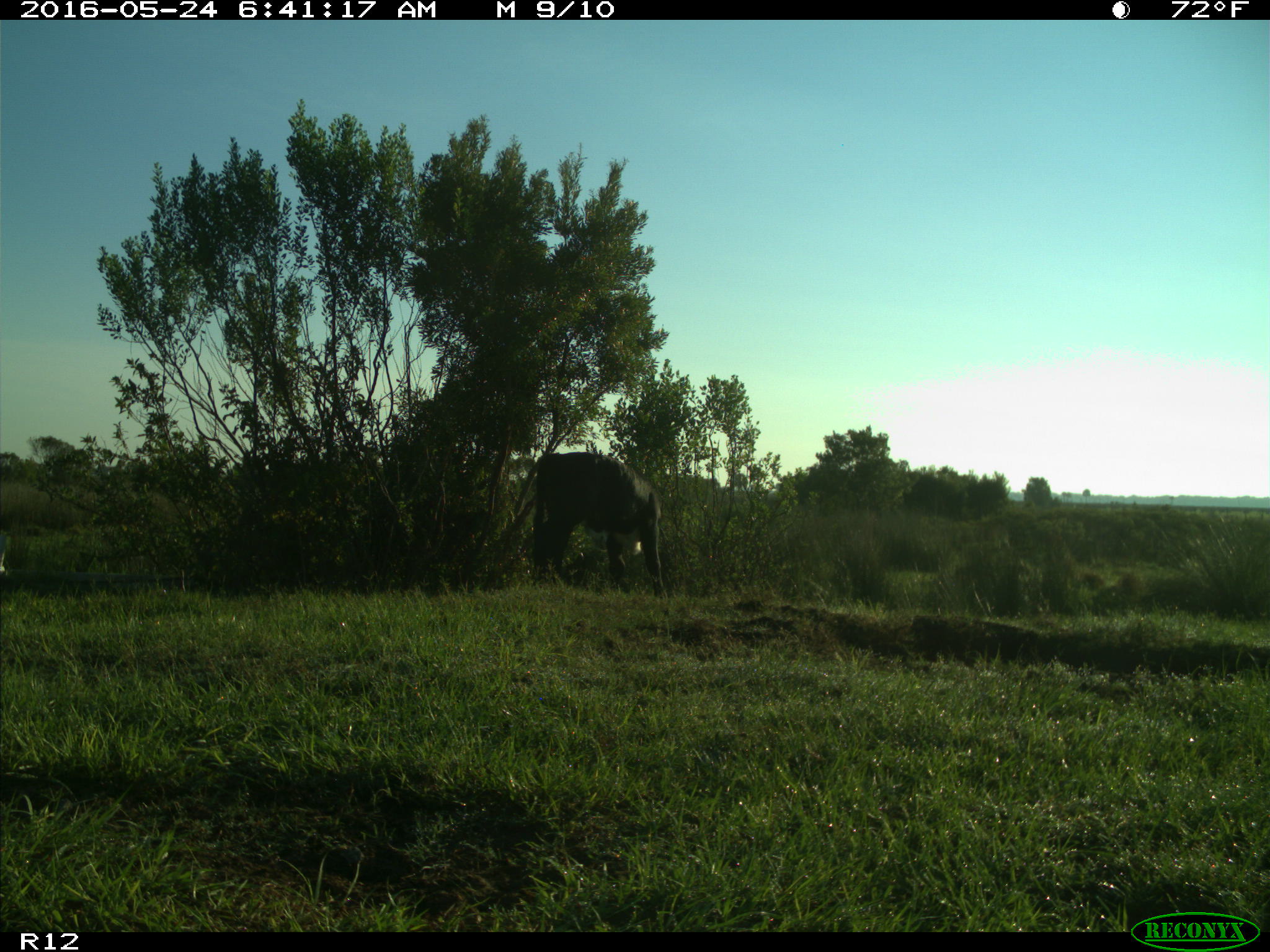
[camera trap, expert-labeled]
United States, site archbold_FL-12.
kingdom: Animalia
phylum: Chordata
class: Mammalia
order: Artiodactyla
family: Bovidae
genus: Bos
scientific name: Bos taurus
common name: domestic cow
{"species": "Bos taurus (domestic cow)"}